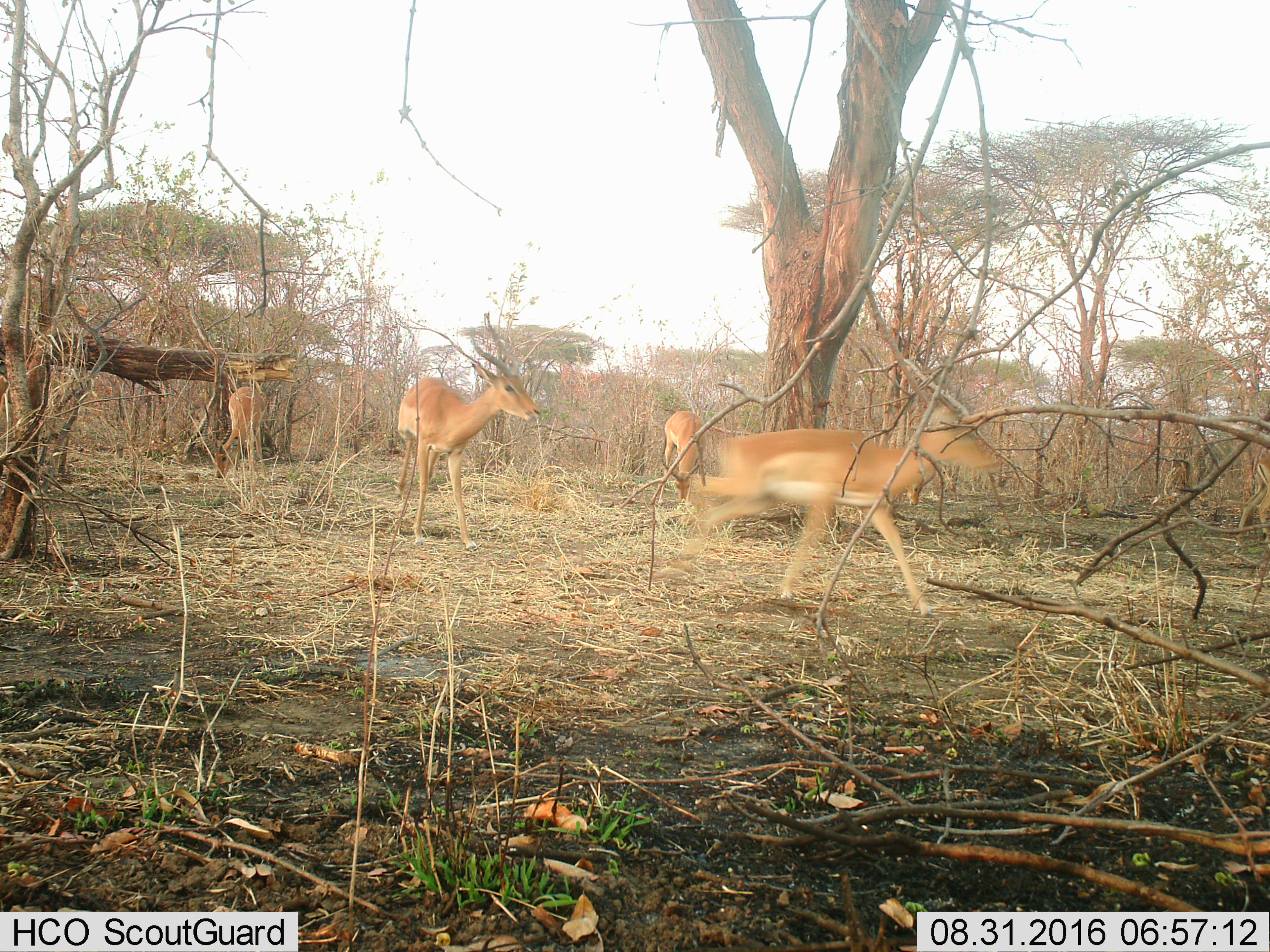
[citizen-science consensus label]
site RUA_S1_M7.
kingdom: Animalia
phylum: Chordata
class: Mammalia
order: Artiodactyla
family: Bovidae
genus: Aepyceros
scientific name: Aepyceros melampus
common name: impala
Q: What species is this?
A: Impala (Aepyceros melampus).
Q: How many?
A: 4.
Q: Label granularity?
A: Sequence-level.